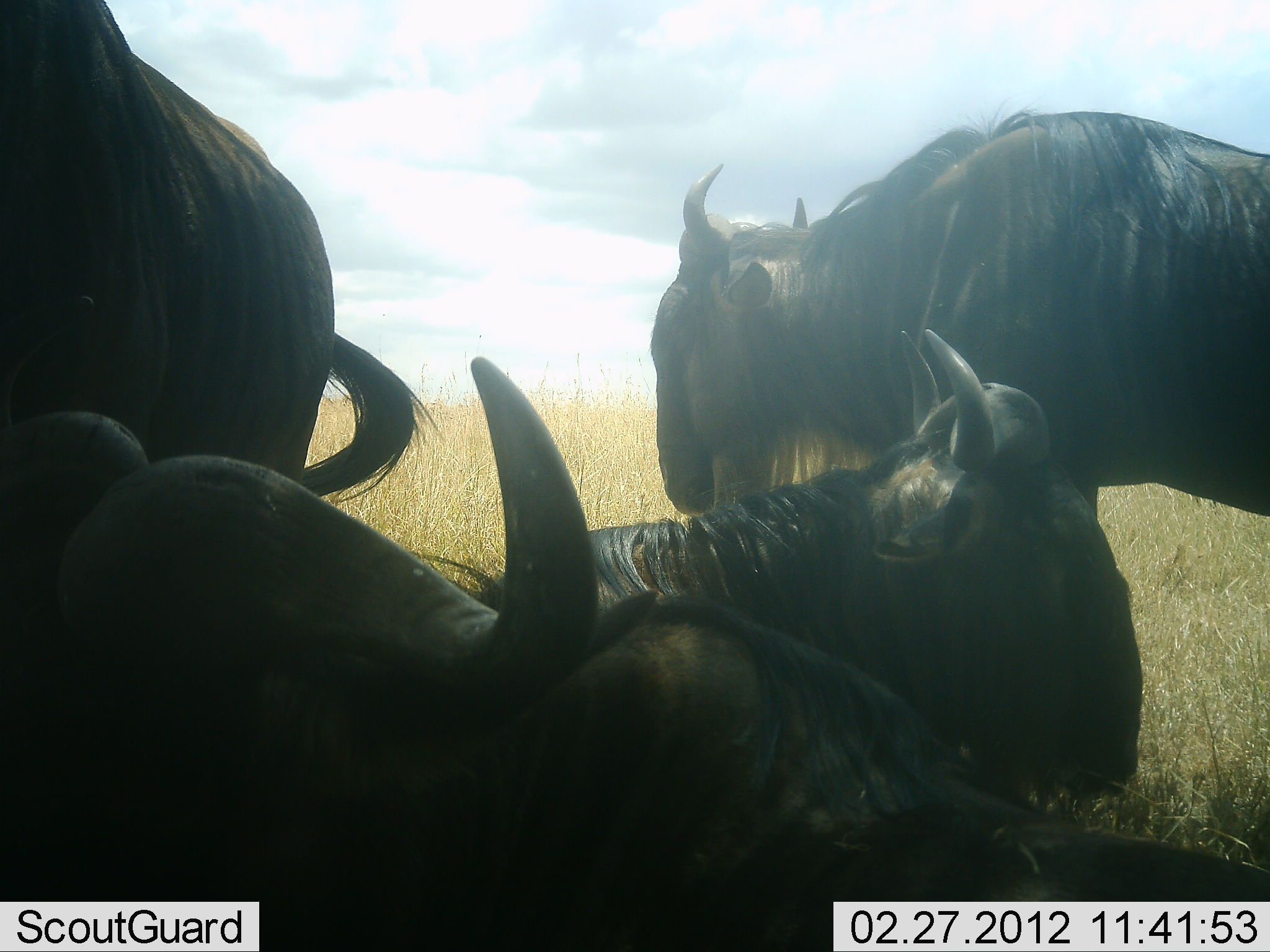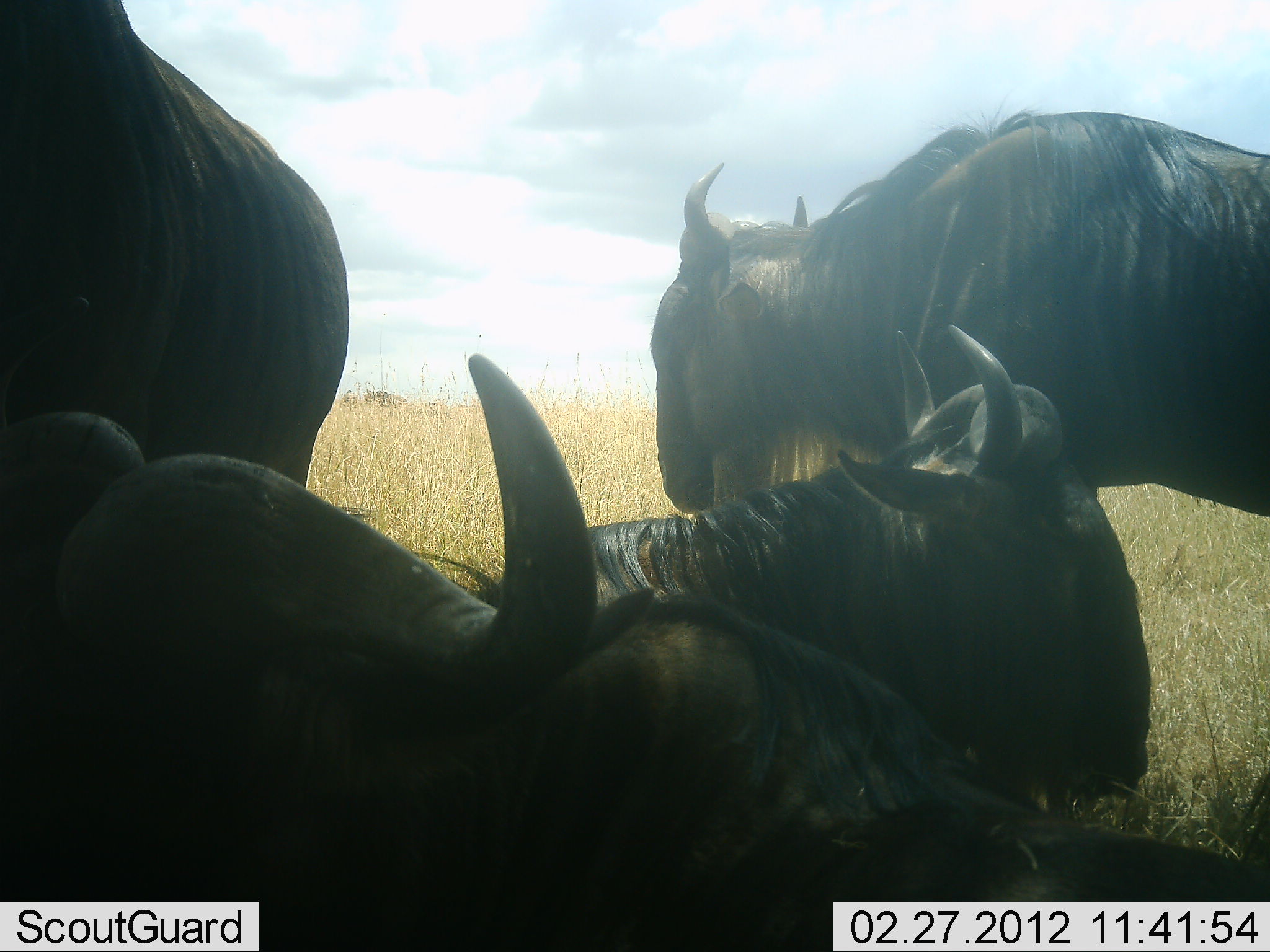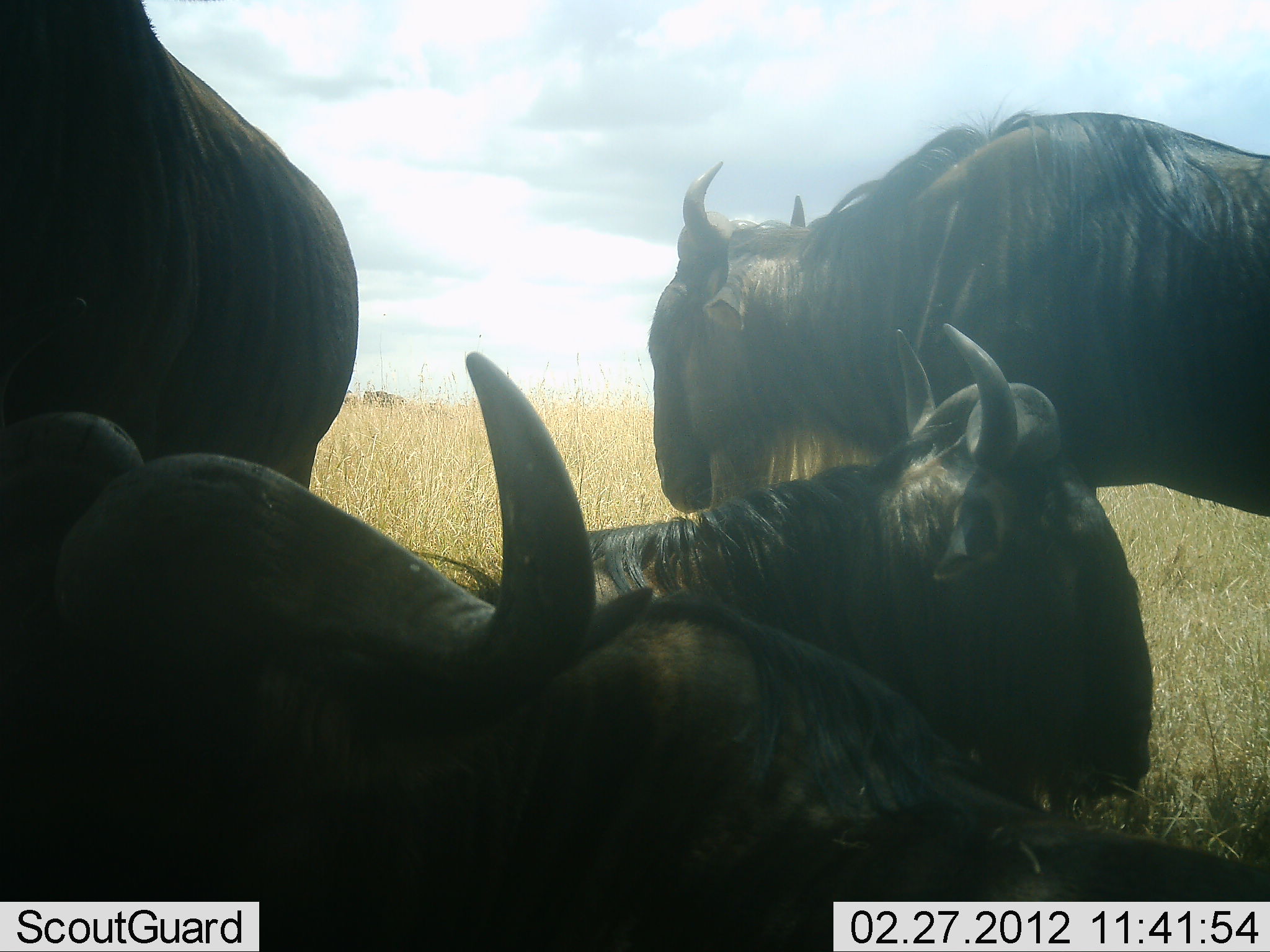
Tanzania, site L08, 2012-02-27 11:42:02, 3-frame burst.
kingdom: Animalia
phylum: Chordata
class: Mammalia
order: Artiodactyla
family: Bovidae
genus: Connochaetes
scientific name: Connochaetes taurinus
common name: blue wildebeest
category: wildebeest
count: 4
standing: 69%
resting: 88%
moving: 12%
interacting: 0%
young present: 0%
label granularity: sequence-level